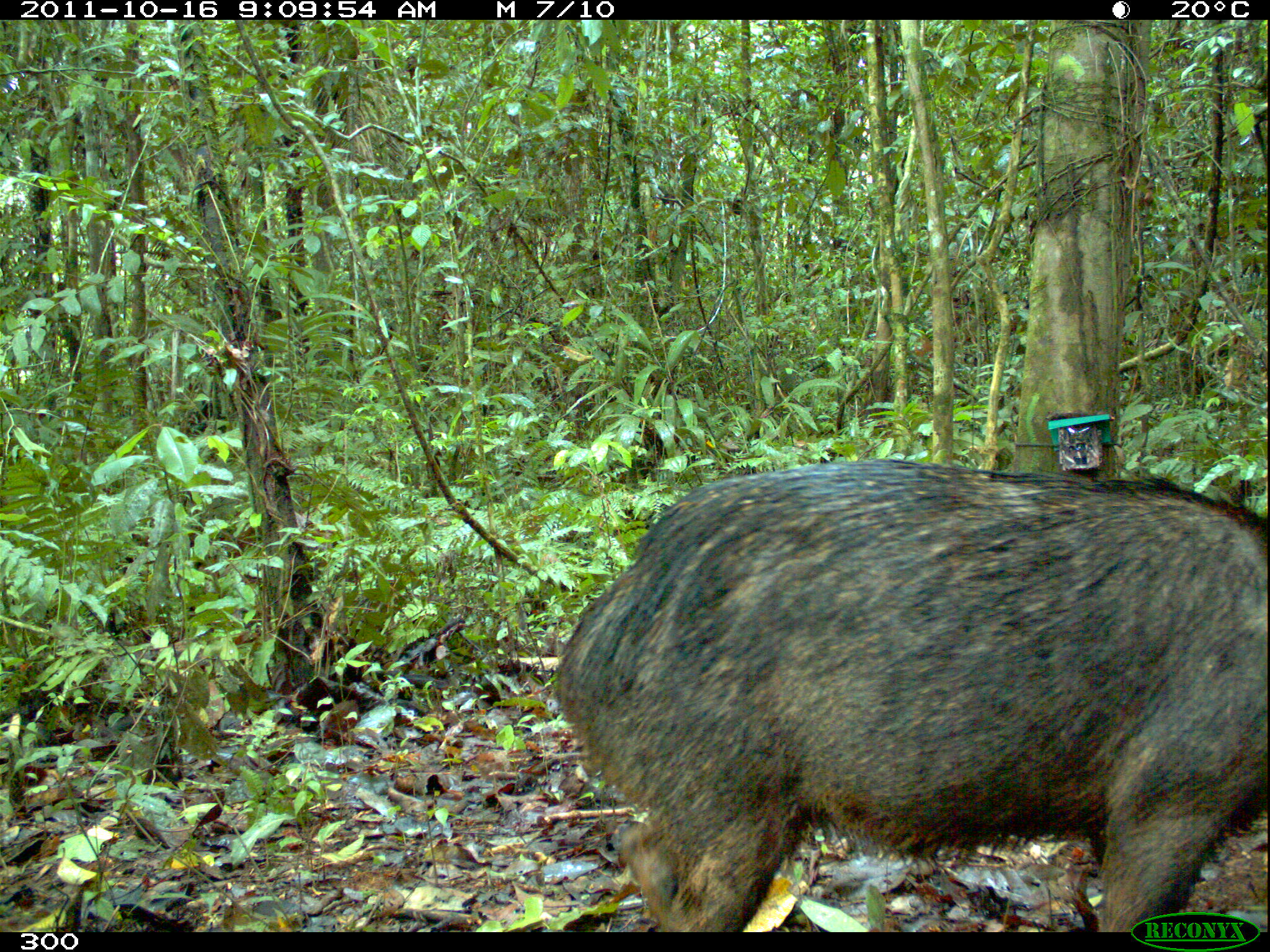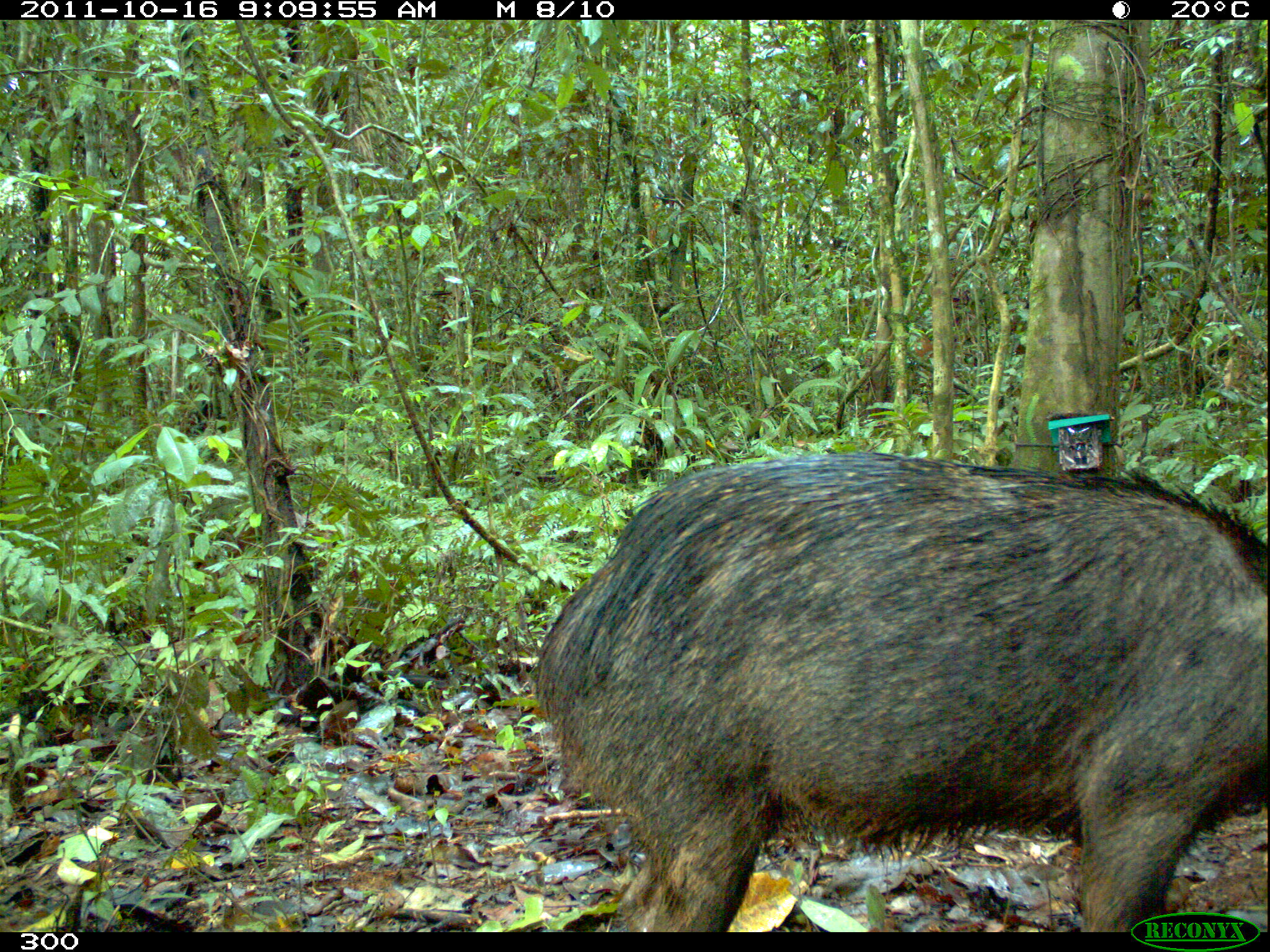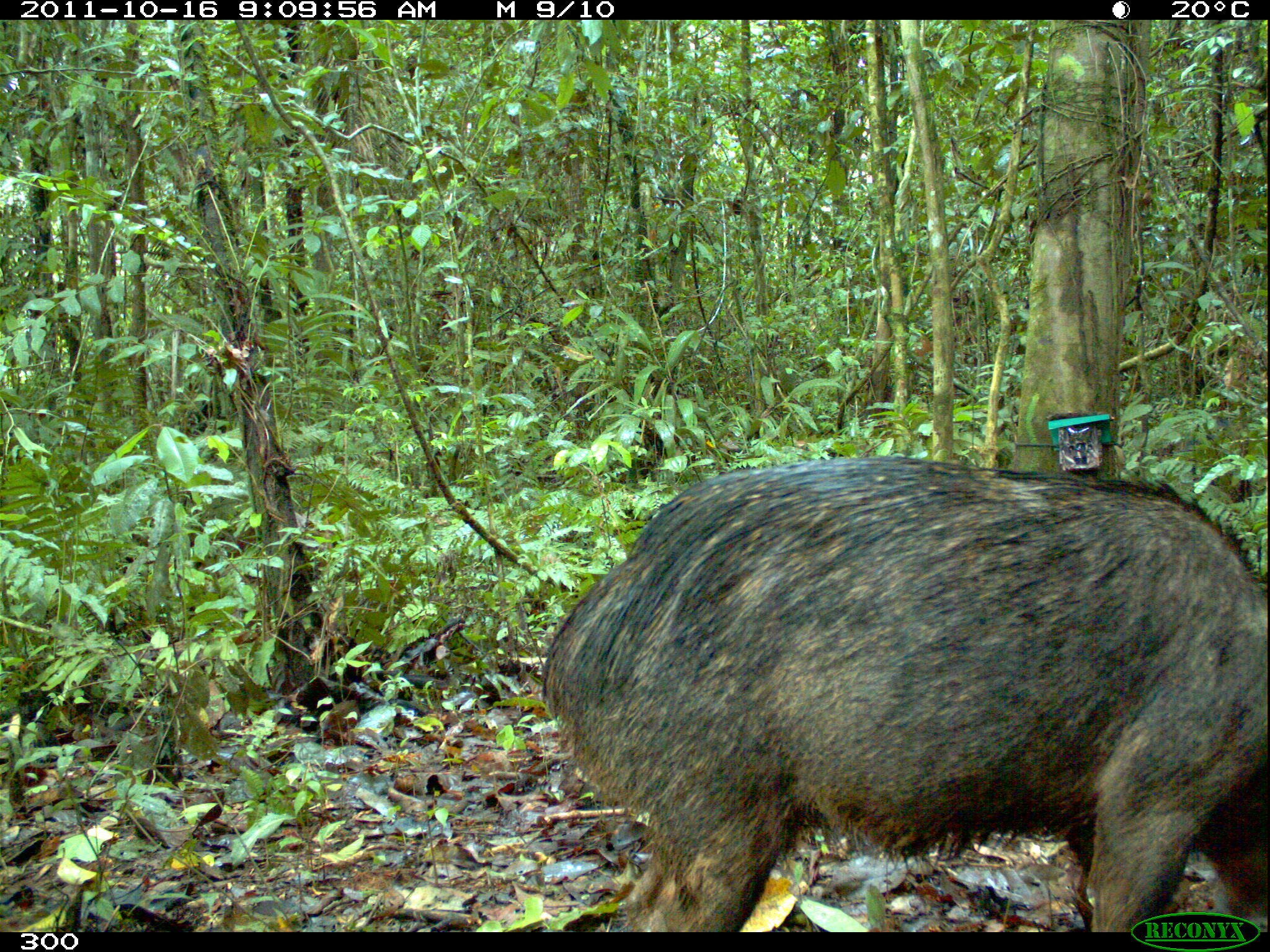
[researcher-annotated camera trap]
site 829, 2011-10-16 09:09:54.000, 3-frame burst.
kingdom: Animalia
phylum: Chordata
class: Mammalia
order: Artiodactyla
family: Tayassuidae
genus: Tayassu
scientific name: Tayassu pecari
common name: white-lipped peccary